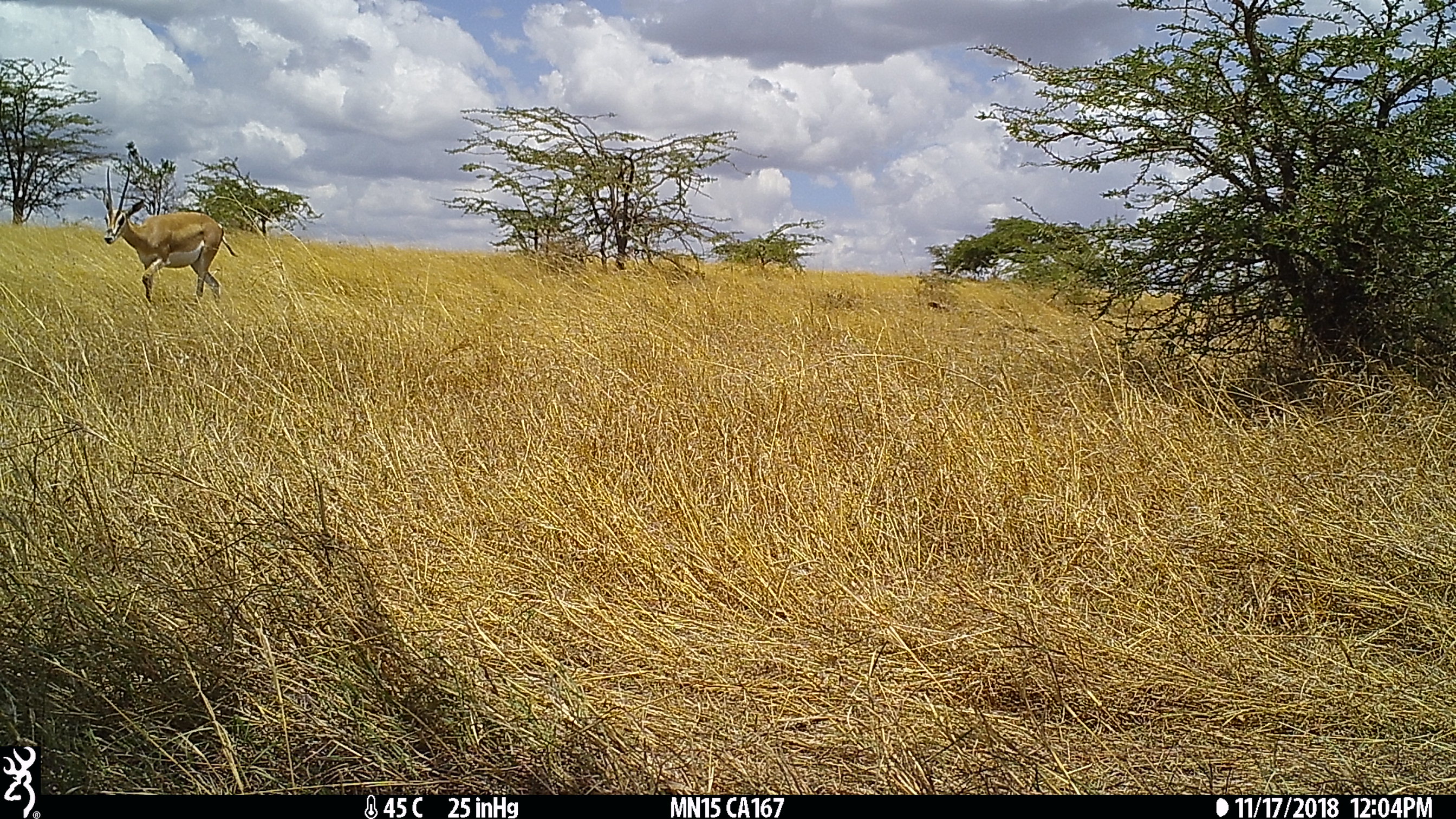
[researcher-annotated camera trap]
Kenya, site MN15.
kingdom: Animalia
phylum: Chordata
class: Mammalia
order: Artiodactyla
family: Bovidae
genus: Nanger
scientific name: Nanger granti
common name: grant's gazelle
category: gazelle grants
Gazelle grants (grant's gazelle) (Nanger granti).